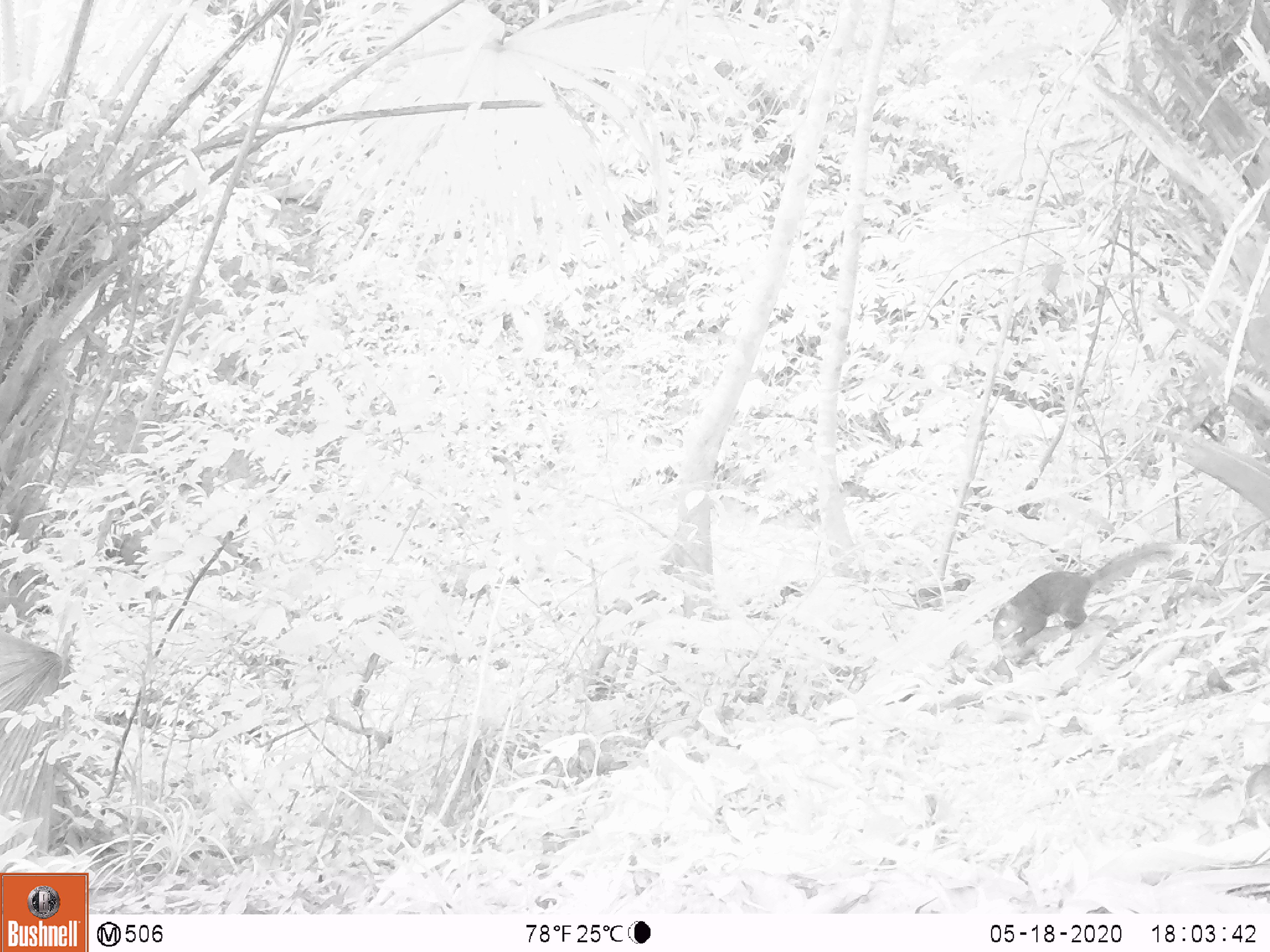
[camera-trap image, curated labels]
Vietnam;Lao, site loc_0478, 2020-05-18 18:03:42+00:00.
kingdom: Animalia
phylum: Chordata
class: Mammalia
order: Rodentia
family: Sciuridae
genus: Dremomys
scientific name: Dremomys rufigenis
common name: red-cheeked squirrel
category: red cheeked squirrel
Red cheeked squirrel (red-cheeked squirrel) (Dremomys rufigenis). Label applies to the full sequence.